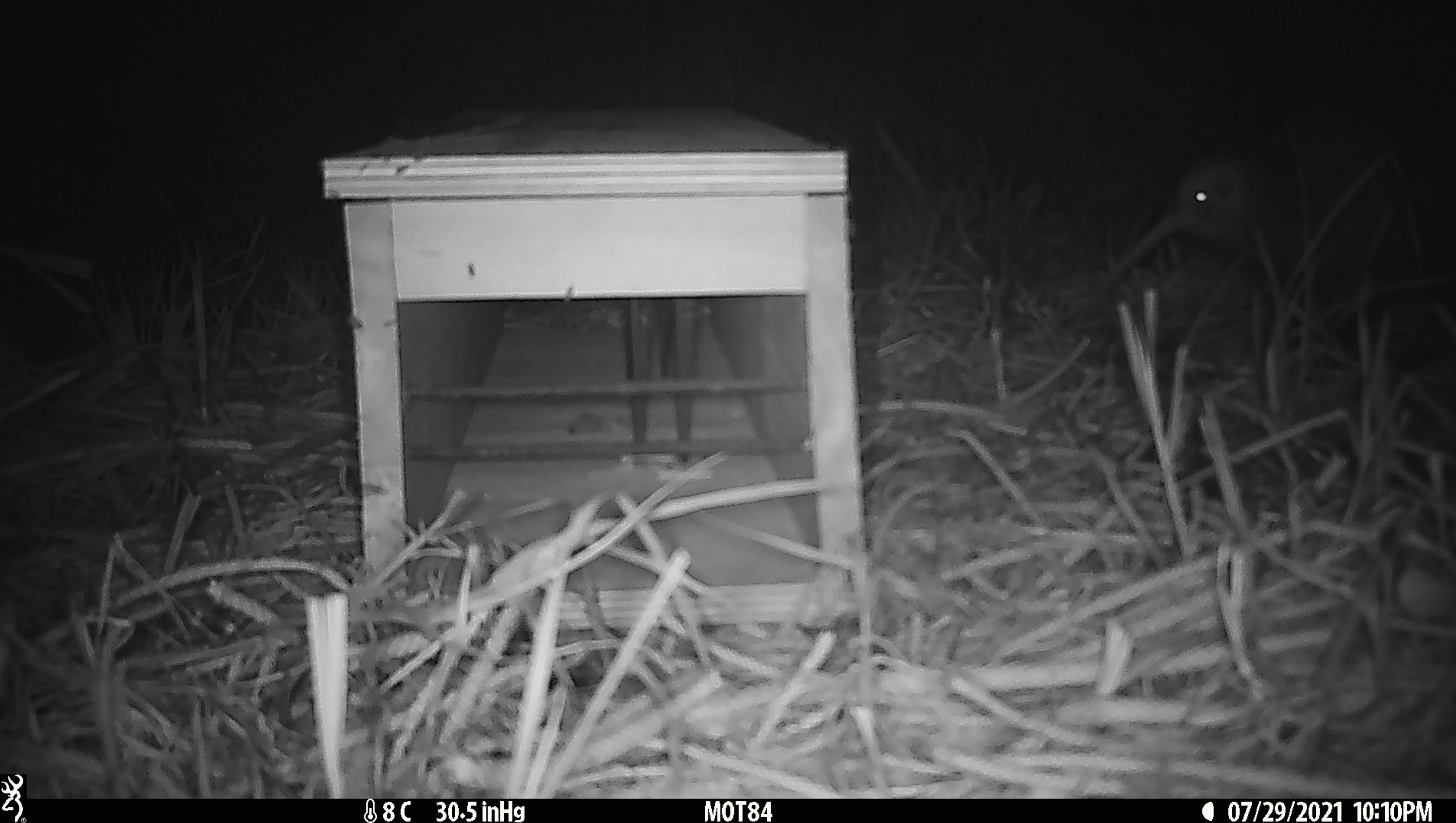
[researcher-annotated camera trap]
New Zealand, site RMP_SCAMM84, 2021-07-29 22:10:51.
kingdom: Animalia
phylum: Chordata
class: Aves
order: Apterygiformes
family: Apterygidae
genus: Apteryx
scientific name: Apteryx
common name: kiwi